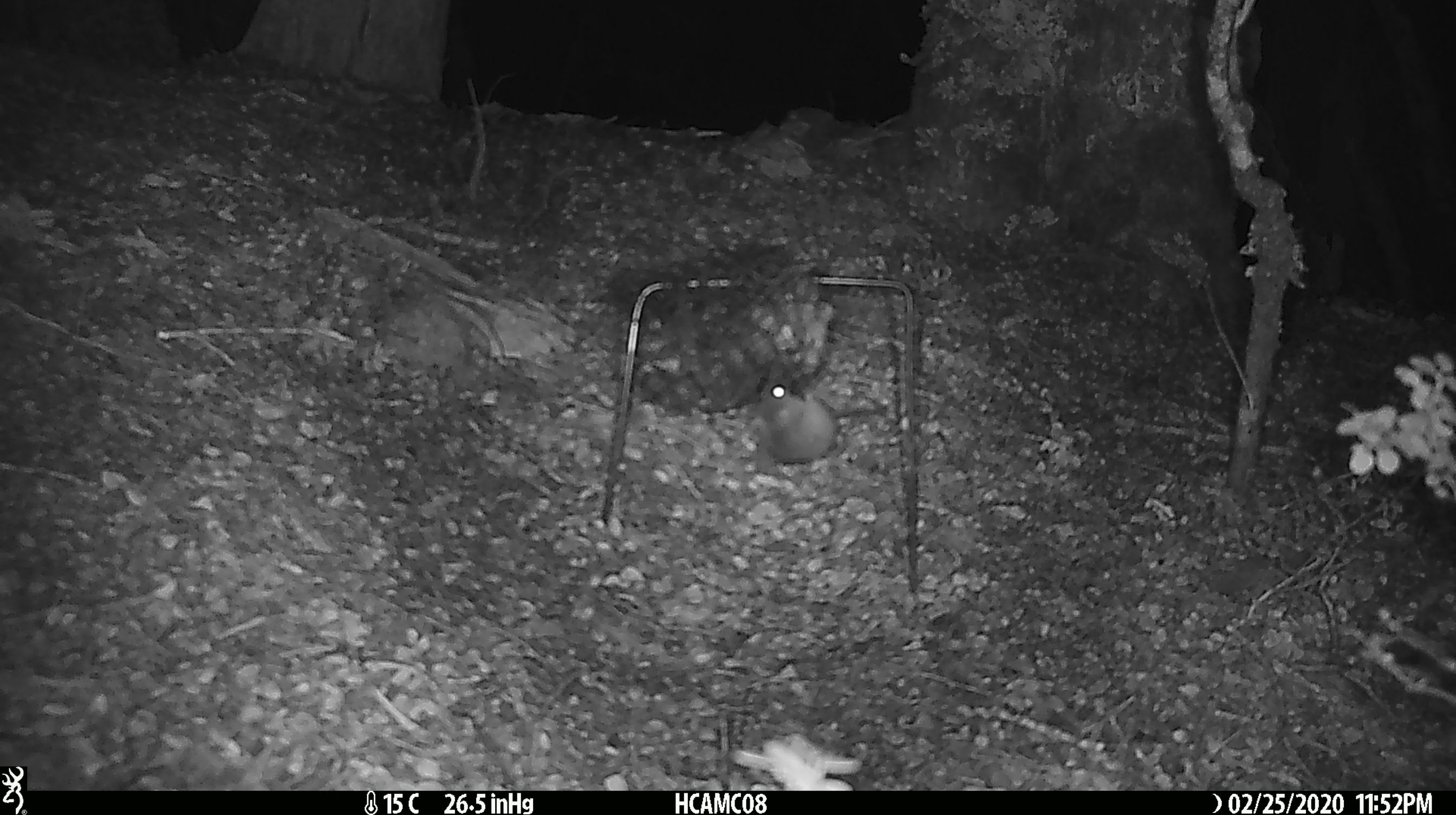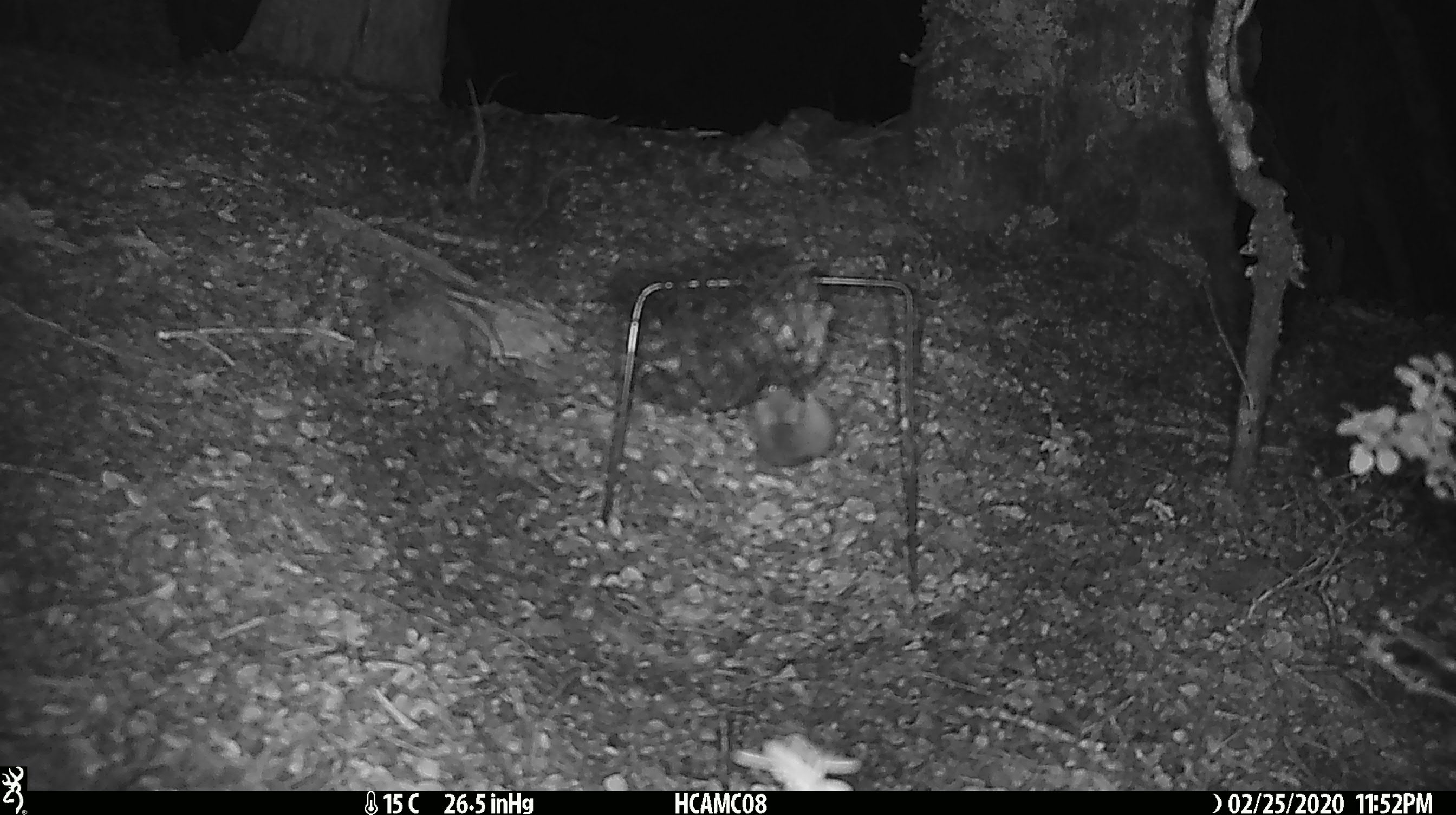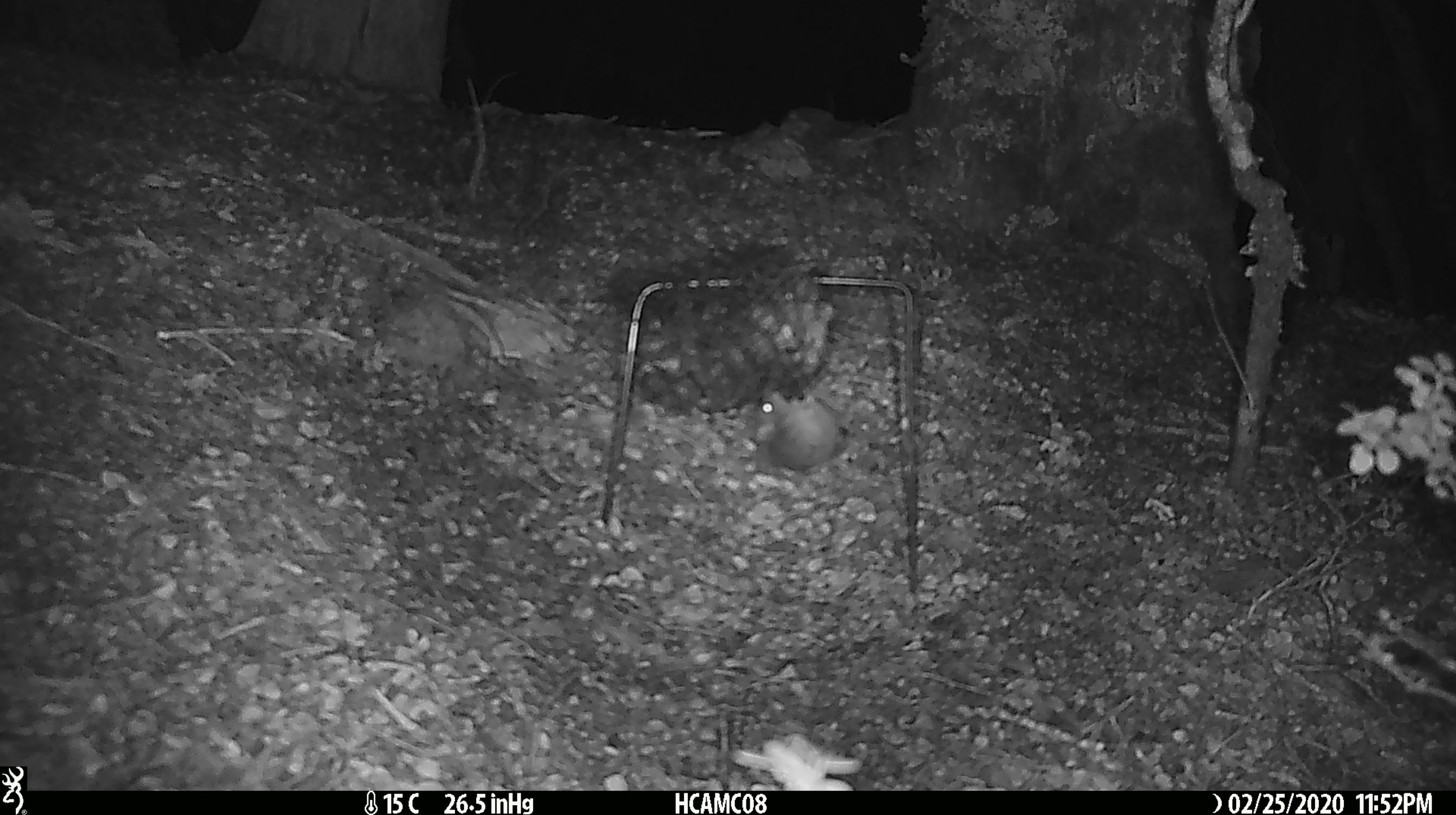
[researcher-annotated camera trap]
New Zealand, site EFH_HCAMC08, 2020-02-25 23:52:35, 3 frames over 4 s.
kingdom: Animalia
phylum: Chordata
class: Mammalia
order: Rodentia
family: Muridae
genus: Mus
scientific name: Mus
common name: mouse